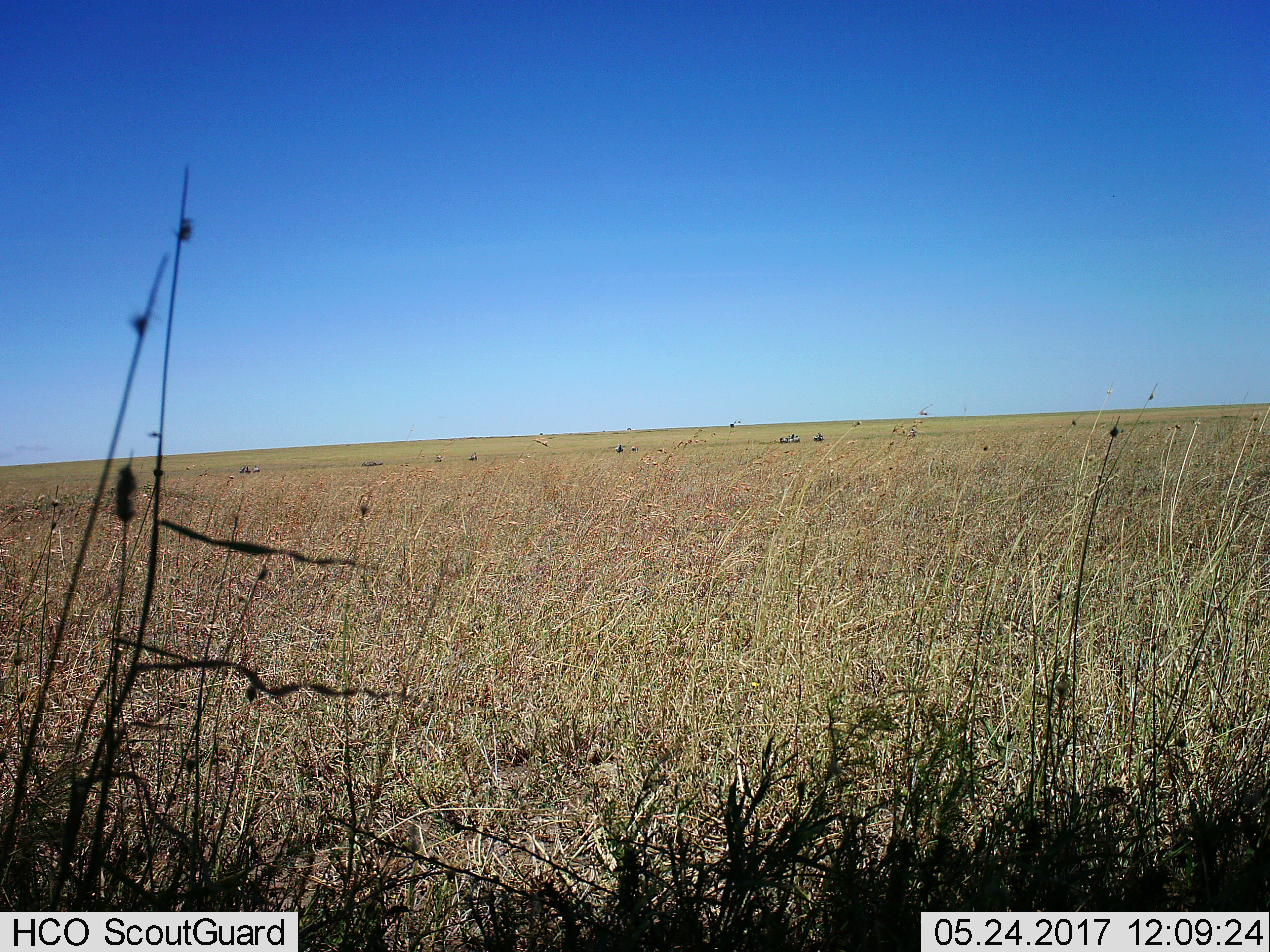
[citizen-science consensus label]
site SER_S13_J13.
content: unidentified animal